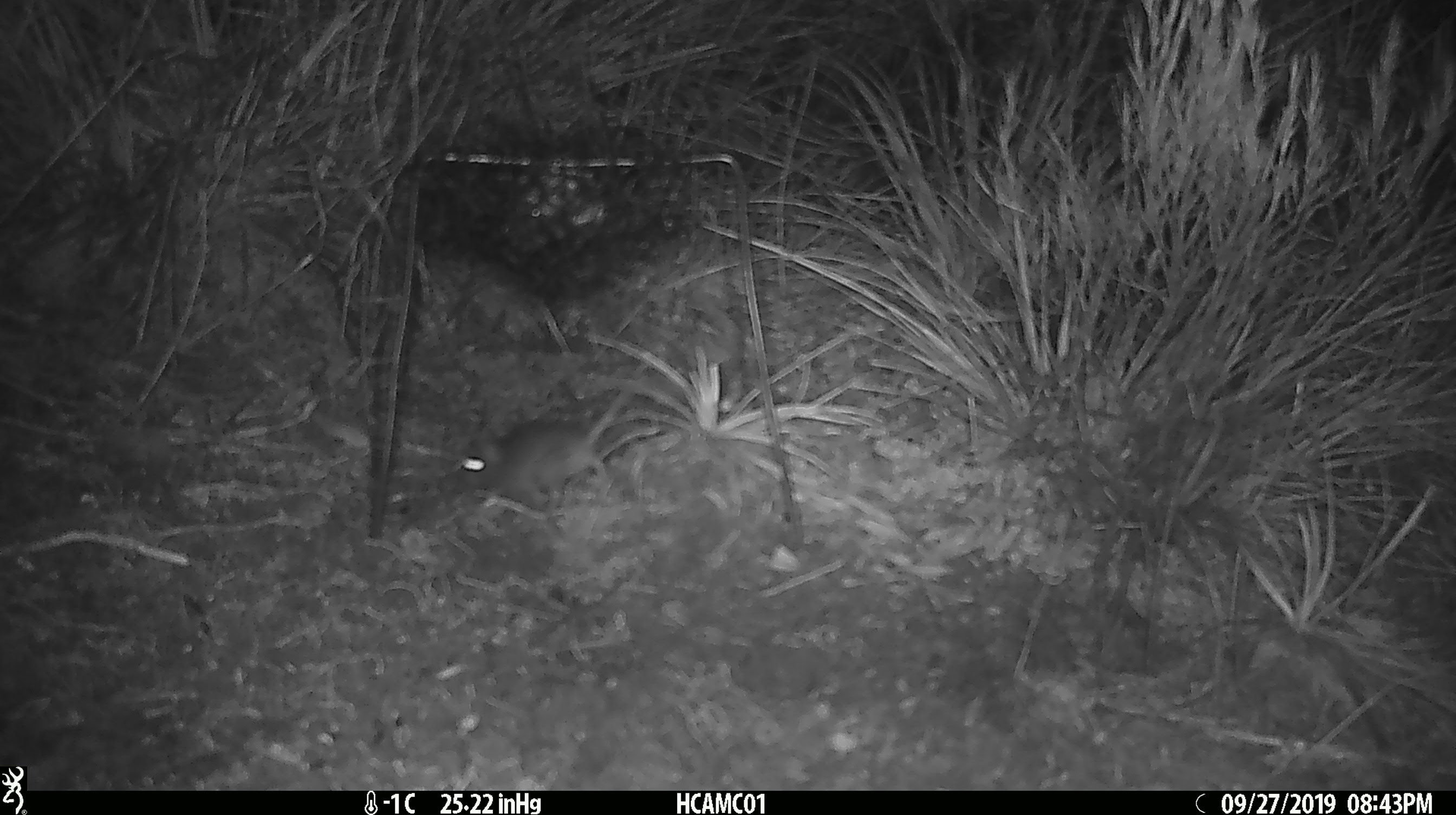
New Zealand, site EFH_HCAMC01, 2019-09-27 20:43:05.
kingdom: Animalia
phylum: Chordata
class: Mammalia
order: Rodentia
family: Muridae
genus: Mus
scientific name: Mus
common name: mouse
Mouse (Mus).